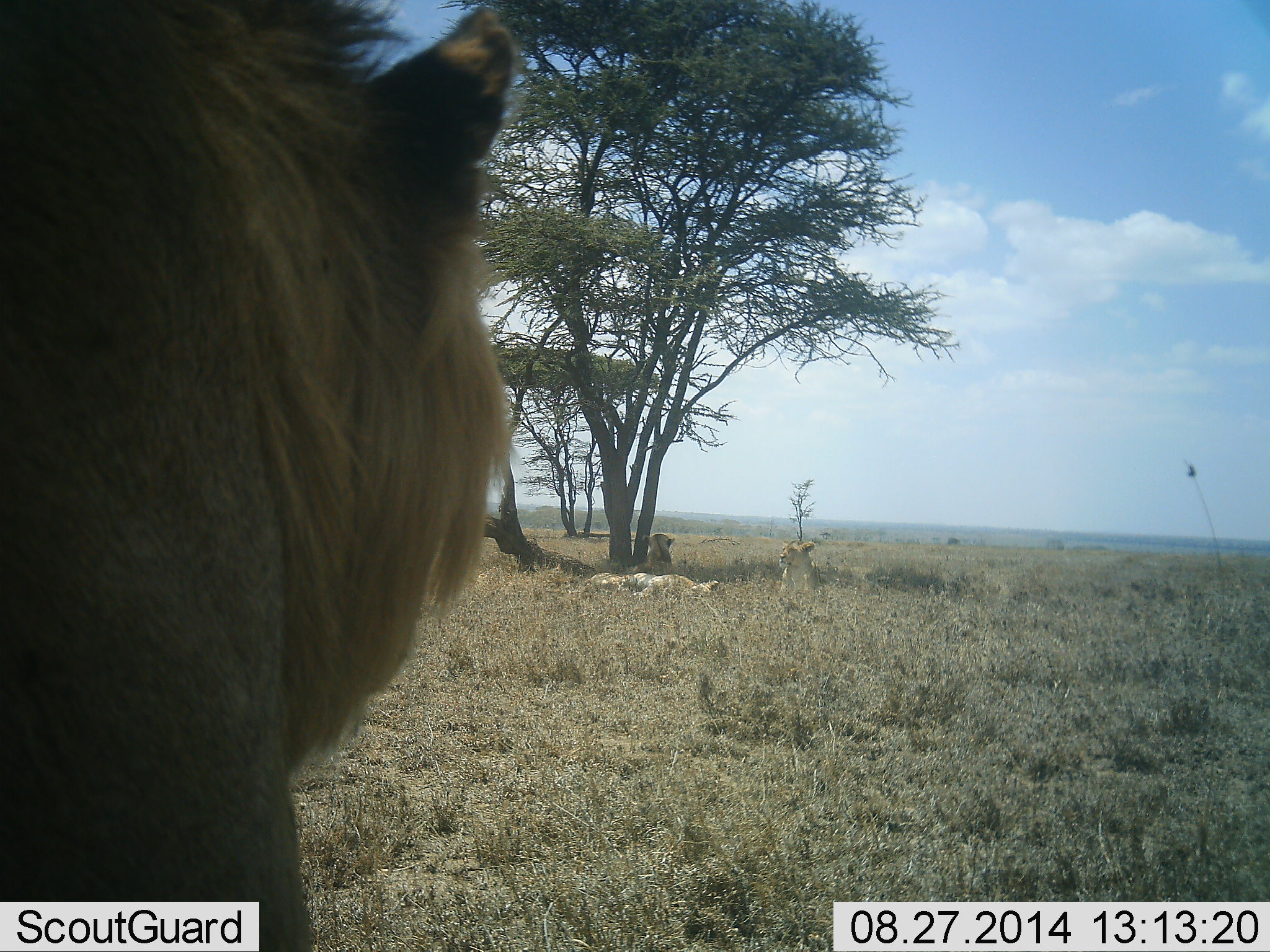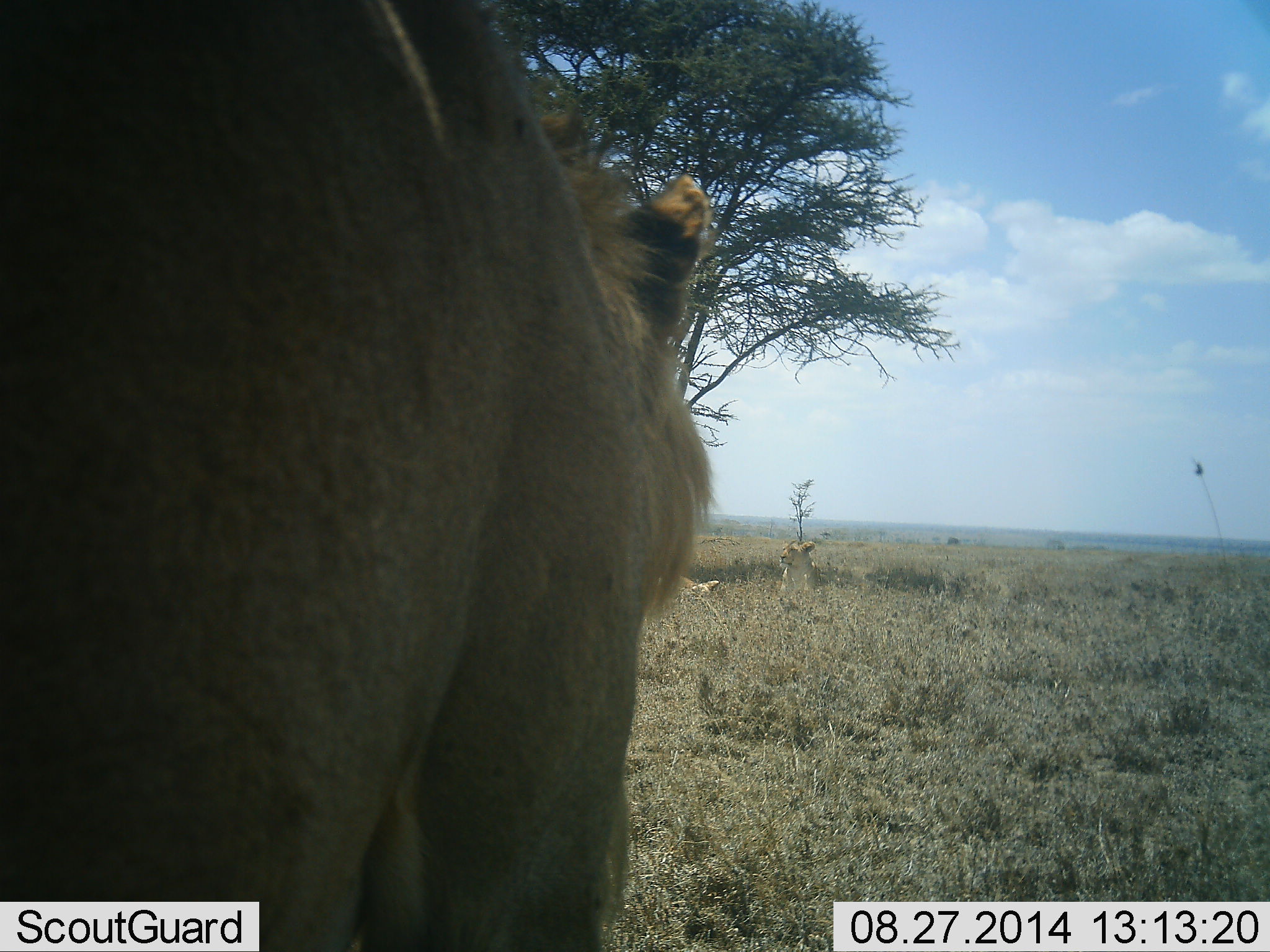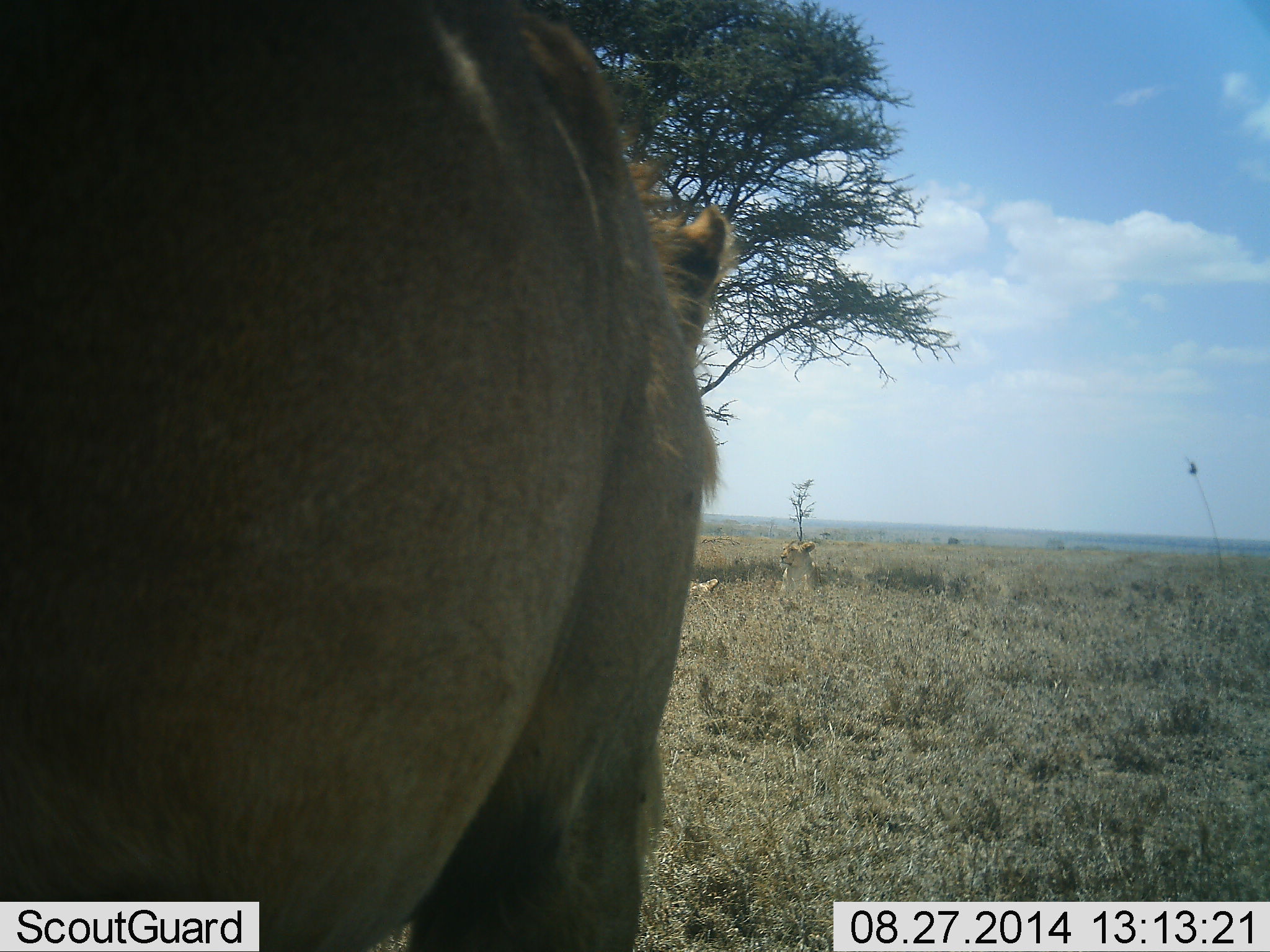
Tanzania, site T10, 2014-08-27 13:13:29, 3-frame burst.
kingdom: Animalia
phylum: Chordata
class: Mammalia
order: Carnivora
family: Felidae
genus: Panthera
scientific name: Panthera leo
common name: lion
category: lionfemale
Lionfemale (lion) (Panthera leo), count 3. Behavior (volunteer vote fractions): standing 0%, resting 100%, moving 18%, interacting 0%. Young present (vote fraction): 0%. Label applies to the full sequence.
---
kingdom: Animalia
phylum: Chordata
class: Mammalia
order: Carnivora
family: Felidae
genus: Panthera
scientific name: Panthera leo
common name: lion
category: lionmale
Lionmale (lion) (Panthera leo), count 1. Behavior (volunteer vote fractions): standing 25%, resting 0%, moving 83%, interacting 0%. Young present (vote fraction): 0%. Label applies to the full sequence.